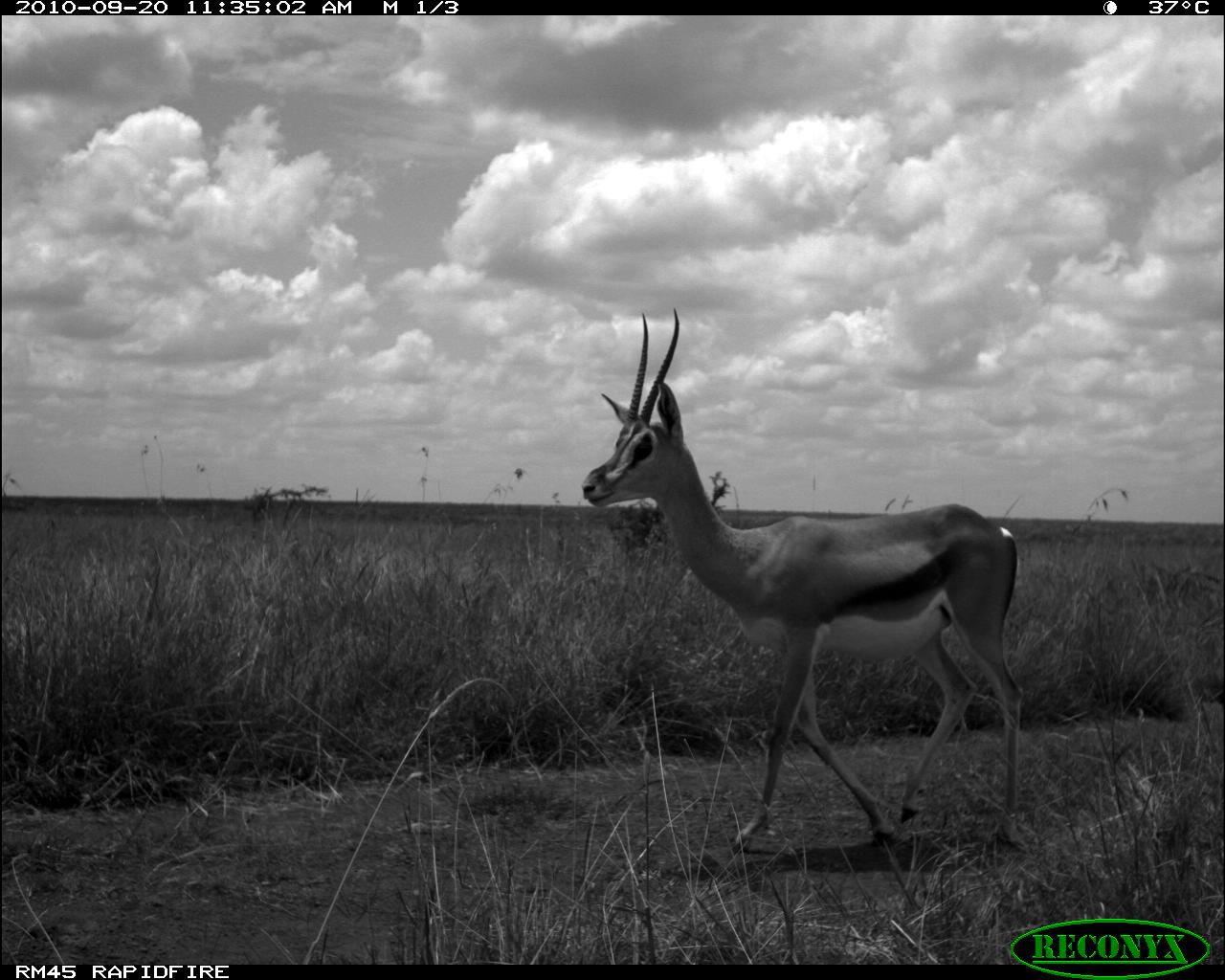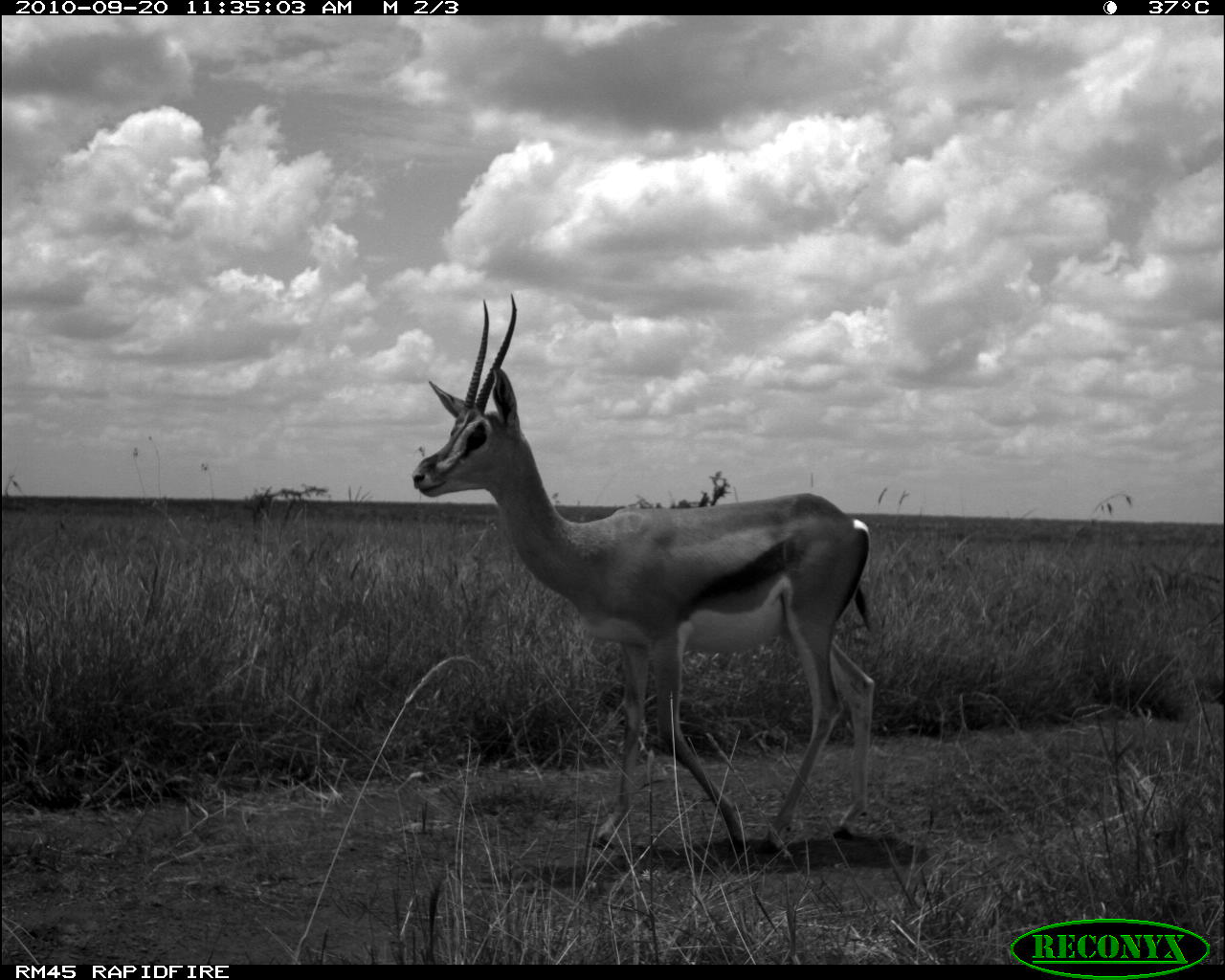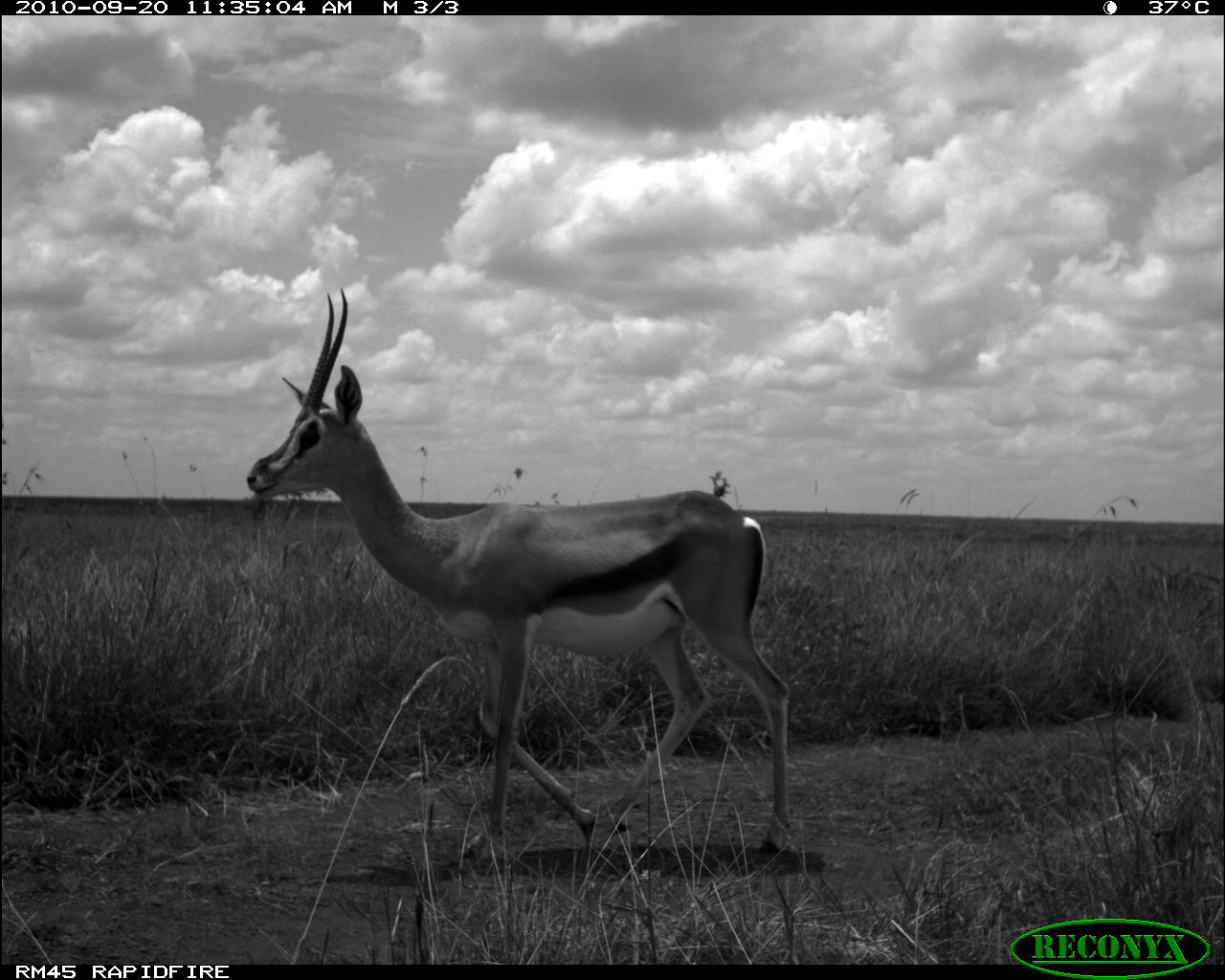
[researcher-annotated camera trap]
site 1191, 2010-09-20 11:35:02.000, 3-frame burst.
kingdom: Animalia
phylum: Chordata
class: Mammalia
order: Artiodactyla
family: Bovidae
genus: Nanger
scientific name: Nanger granti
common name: grant's gazelle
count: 1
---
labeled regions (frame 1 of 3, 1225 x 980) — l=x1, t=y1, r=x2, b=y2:
nanger granti: l=578, t=308, r=1025, b=849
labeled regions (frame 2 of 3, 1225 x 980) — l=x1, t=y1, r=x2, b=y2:
nanger granti: l=411, t=294, r=876, b=857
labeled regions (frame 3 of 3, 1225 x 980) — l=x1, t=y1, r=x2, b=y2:
nanger granti: l=246, t=286, r=792, b=861